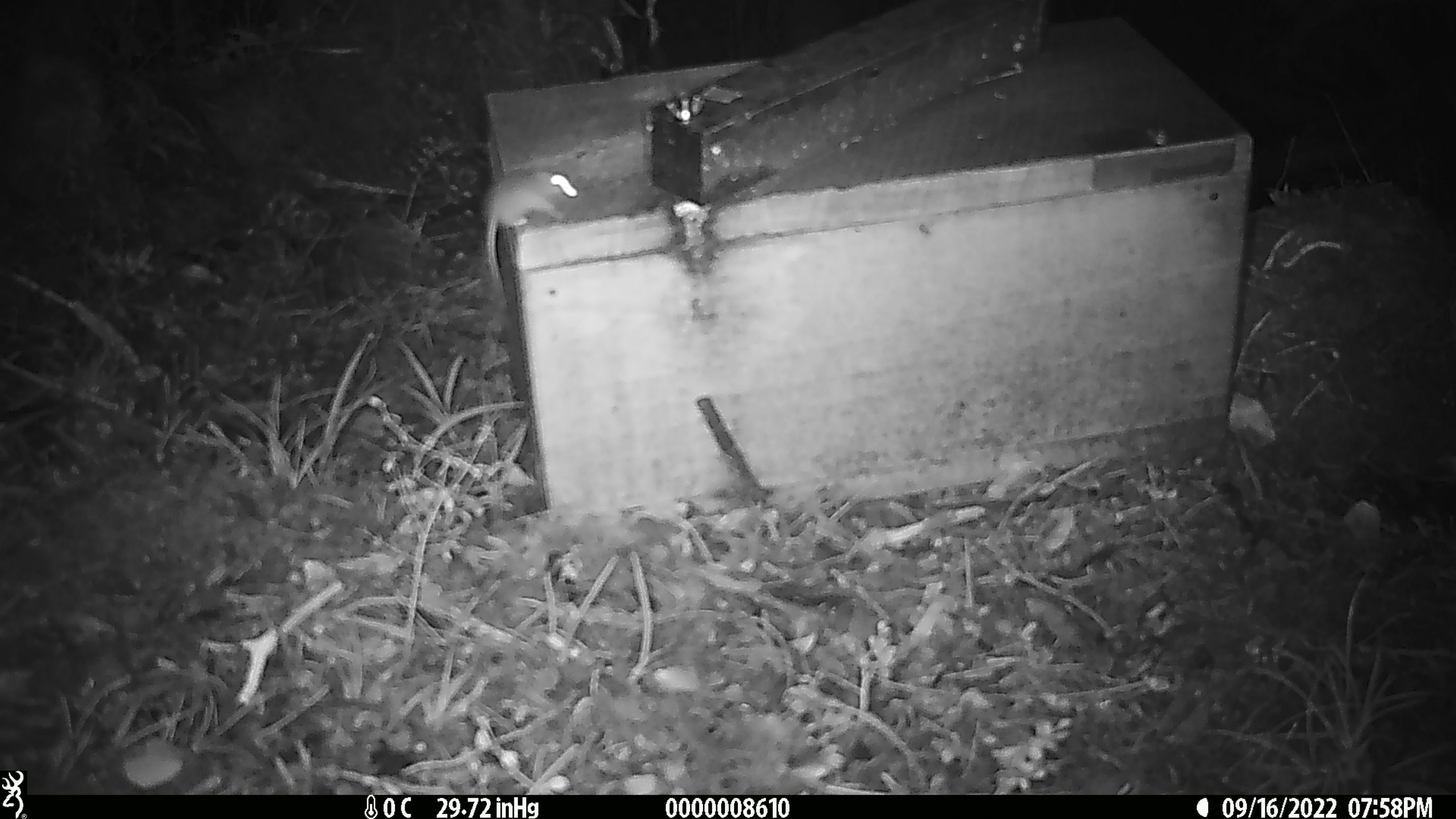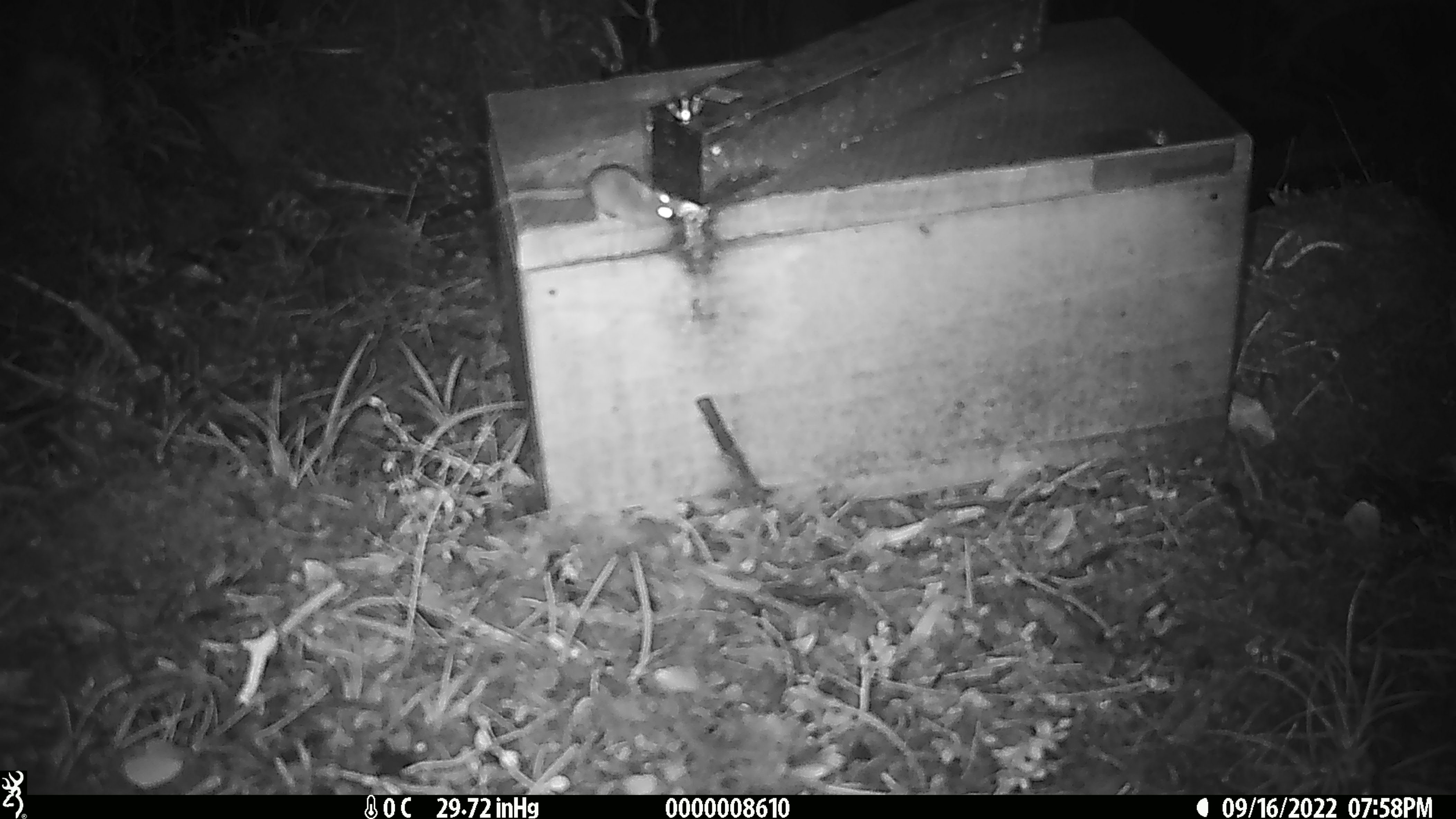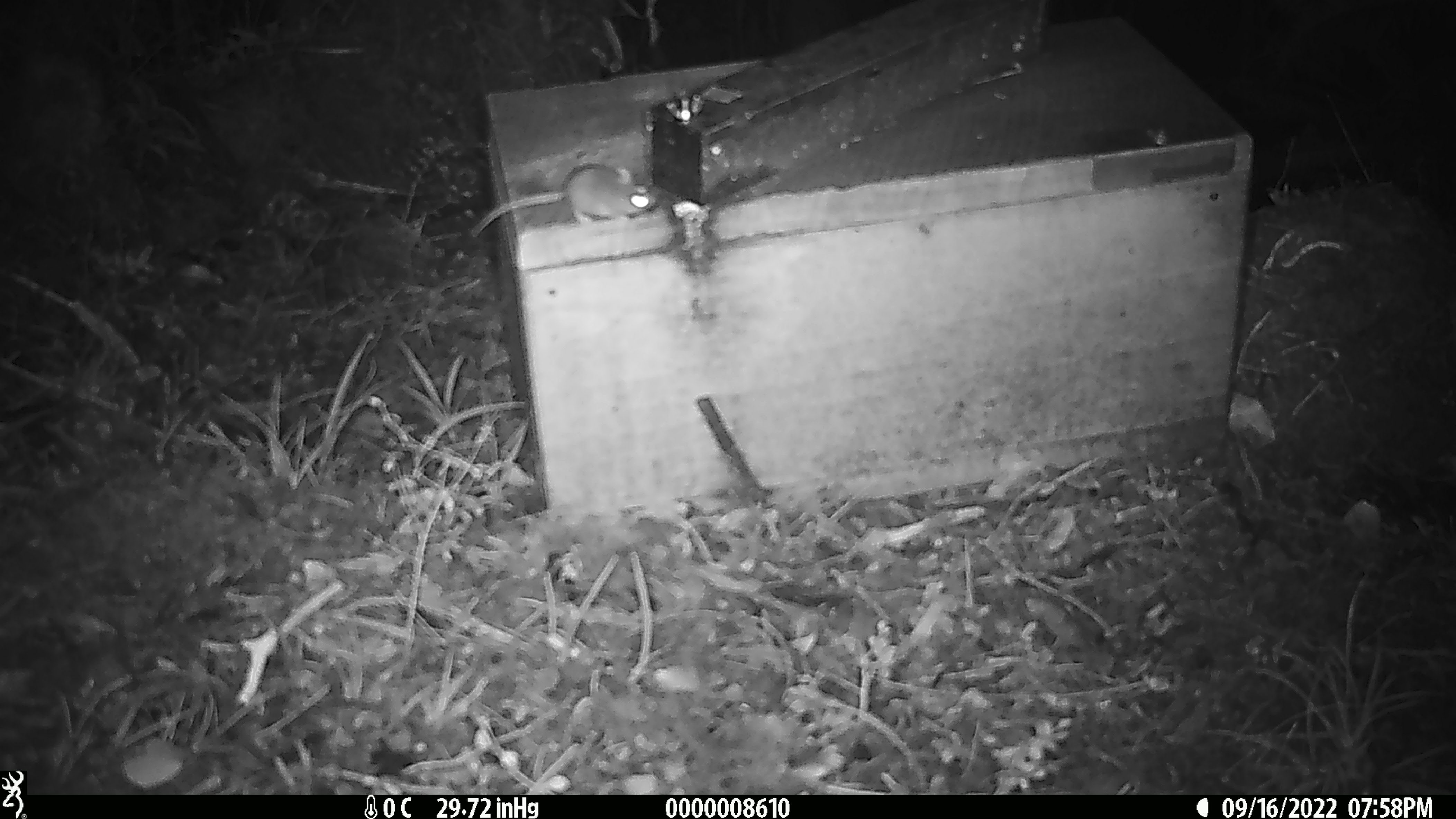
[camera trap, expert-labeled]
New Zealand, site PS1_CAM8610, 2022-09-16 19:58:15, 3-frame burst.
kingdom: Animalia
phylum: Chordata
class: Mammalia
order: Rodentia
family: Muridae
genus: Mus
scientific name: Mus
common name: mouse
Mouse (Mus).